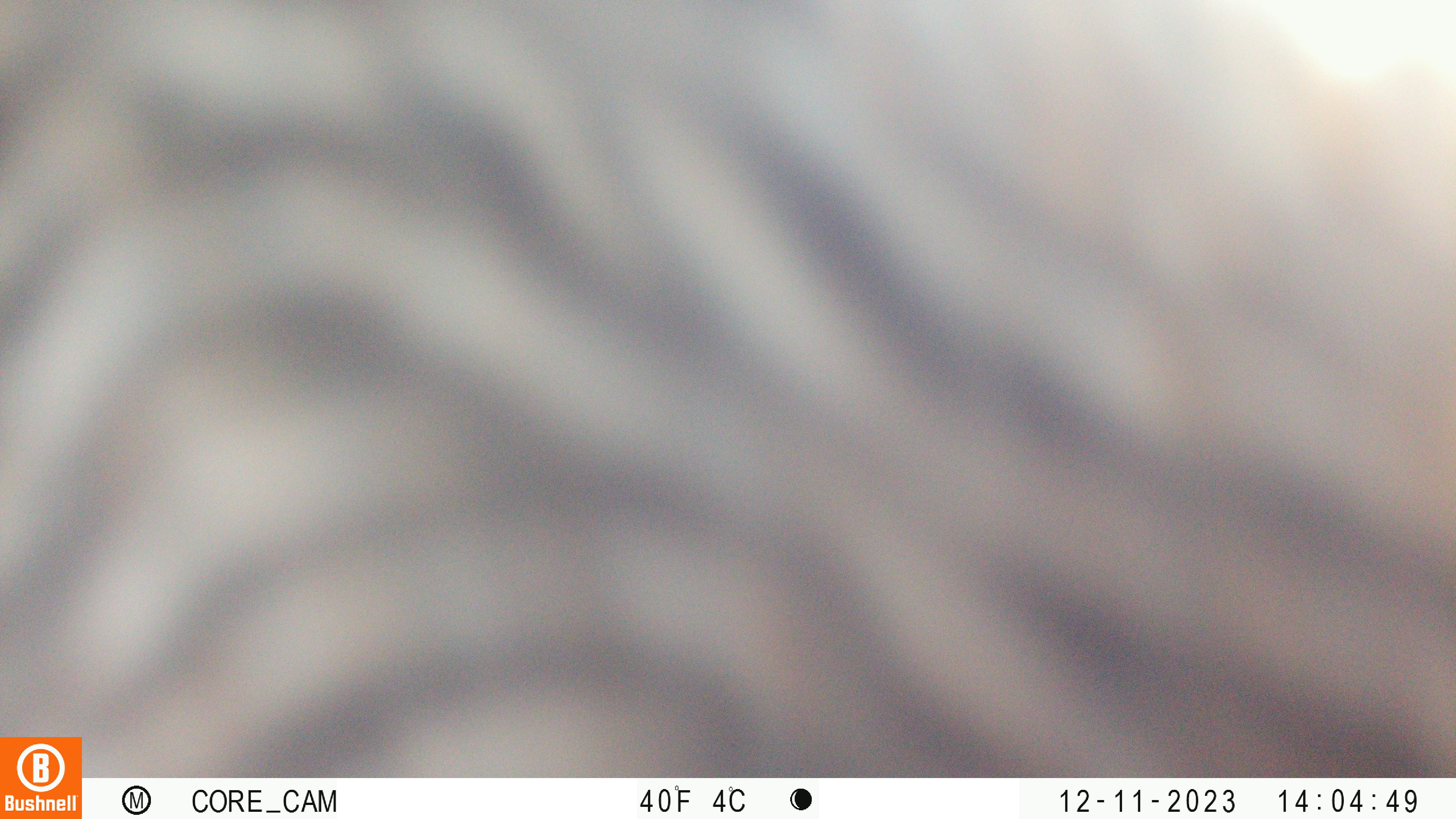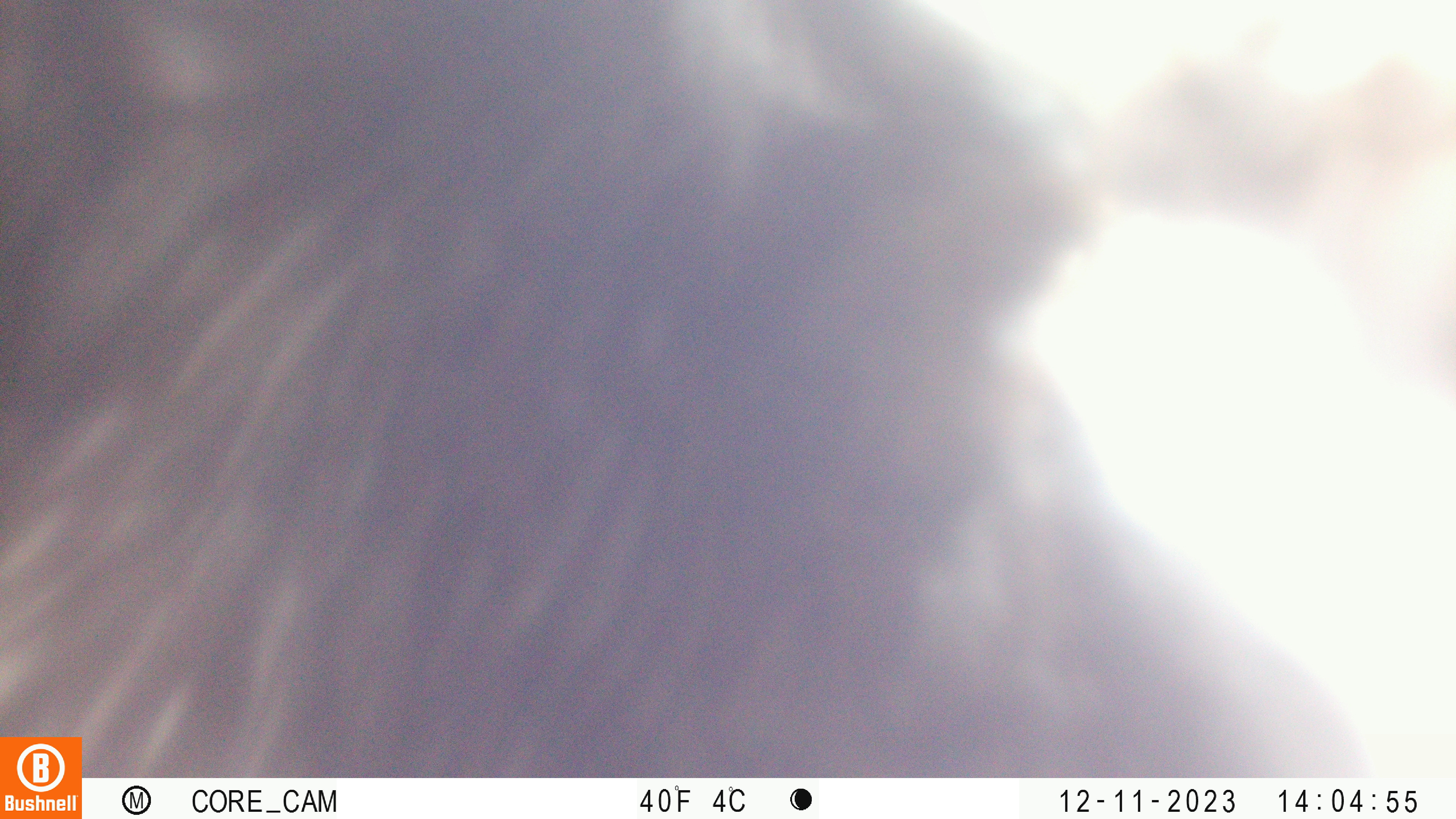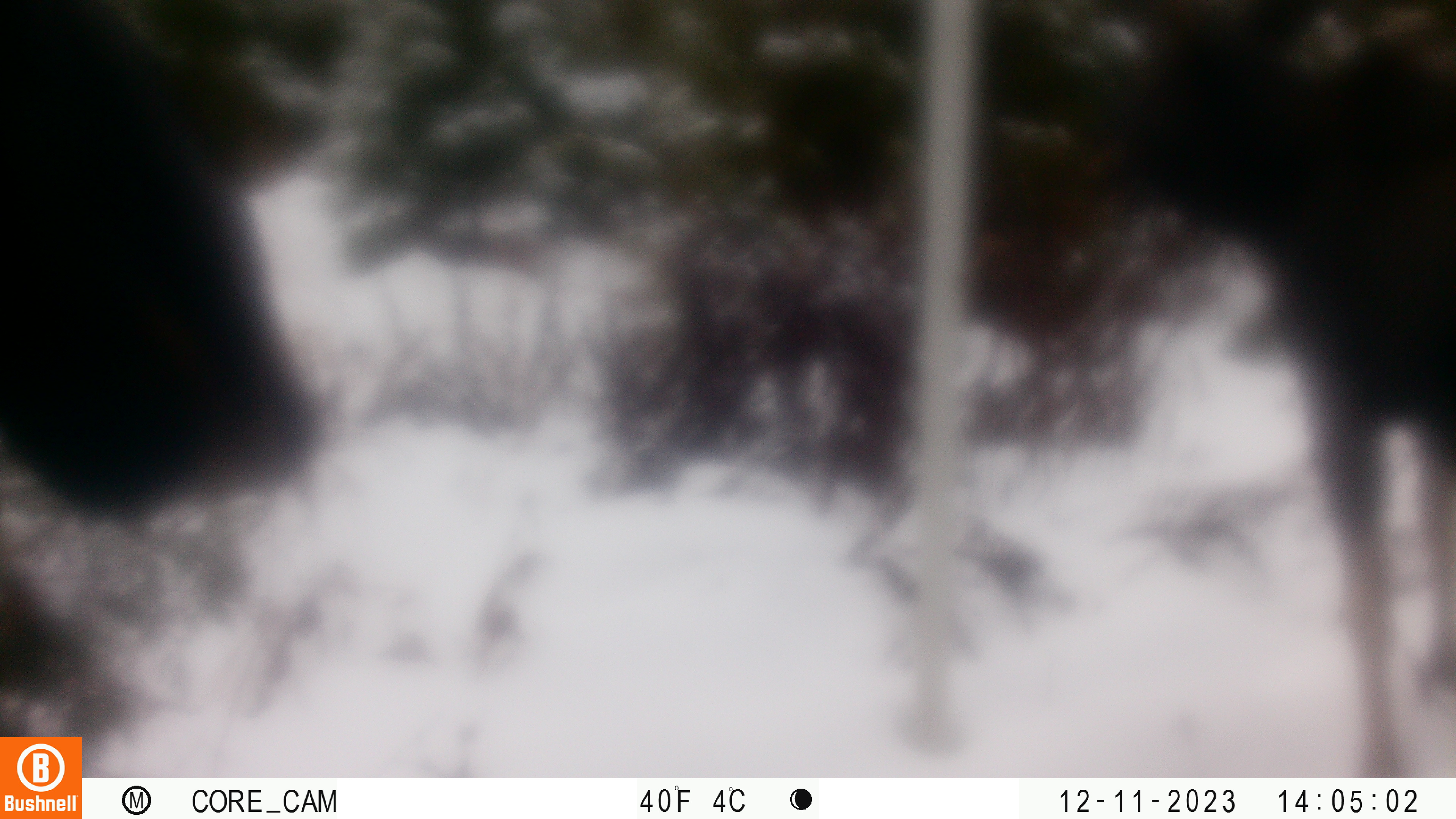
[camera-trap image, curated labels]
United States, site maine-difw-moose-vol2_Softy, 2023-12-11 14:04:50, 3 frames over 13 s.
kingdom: Animalia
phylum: Chordata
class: Mammalia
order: Artiodactyla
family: Cervidae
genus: Alces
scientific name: Alces alces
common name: moose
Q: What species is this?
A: Moose (Alces alces).